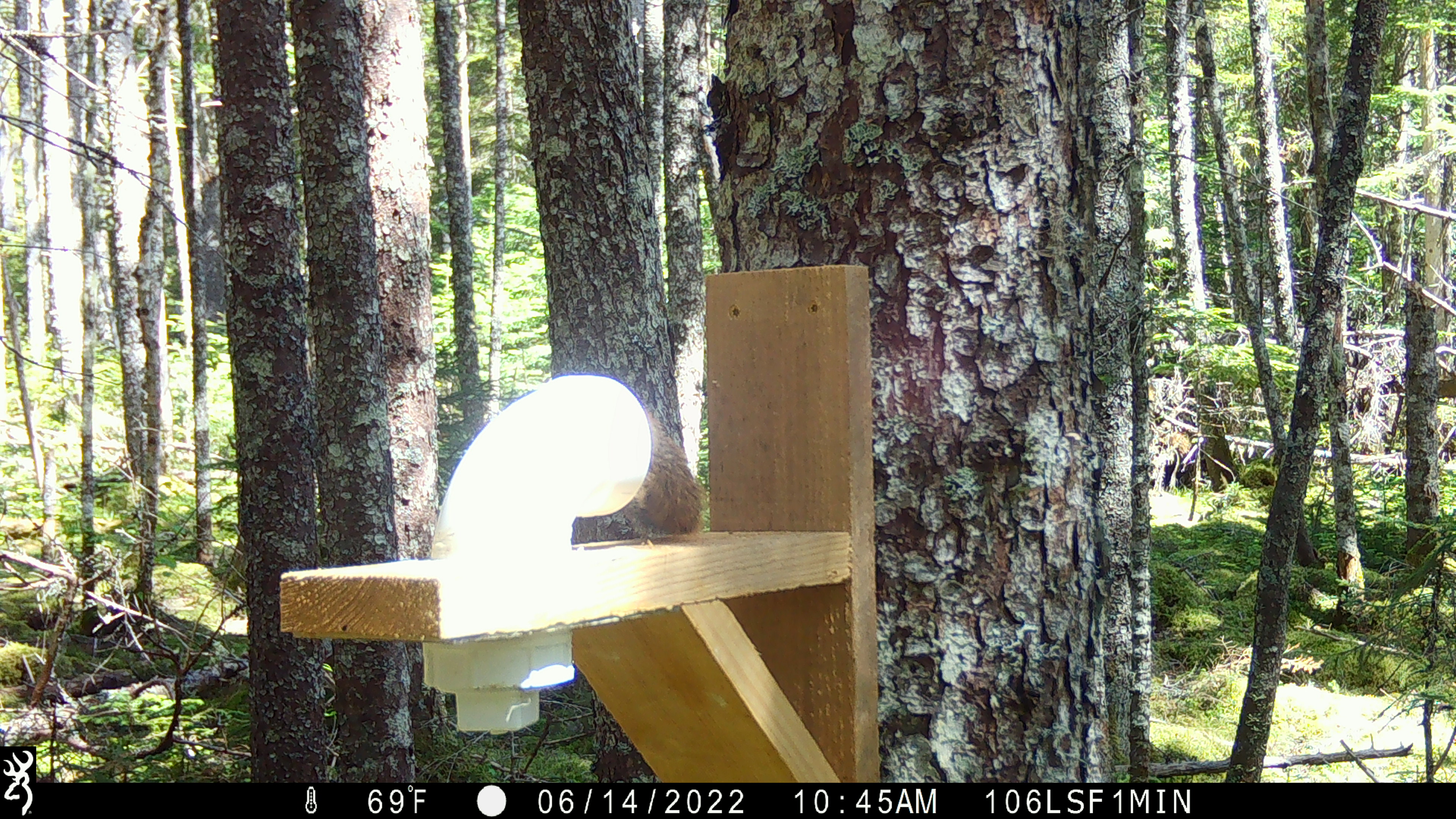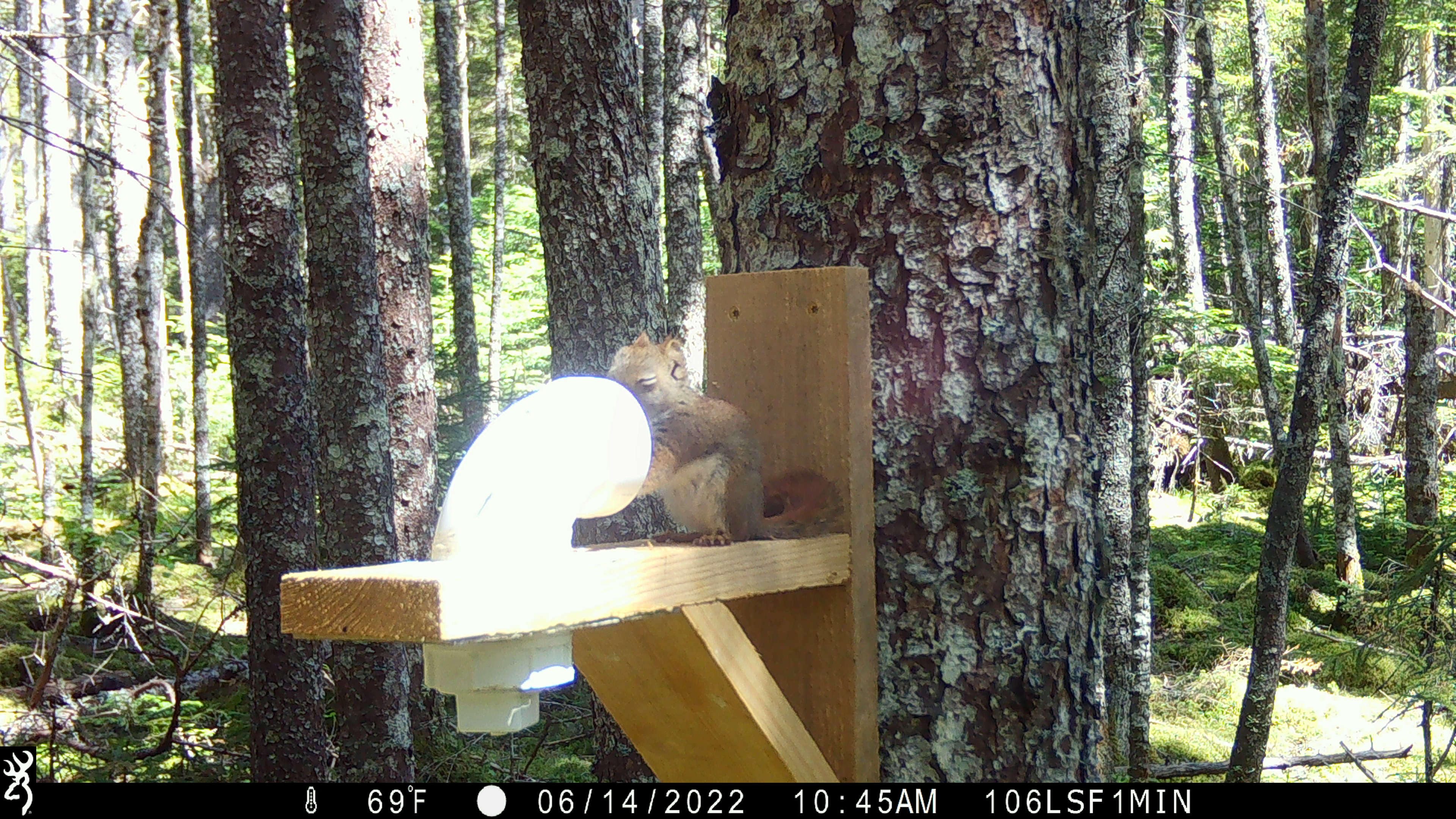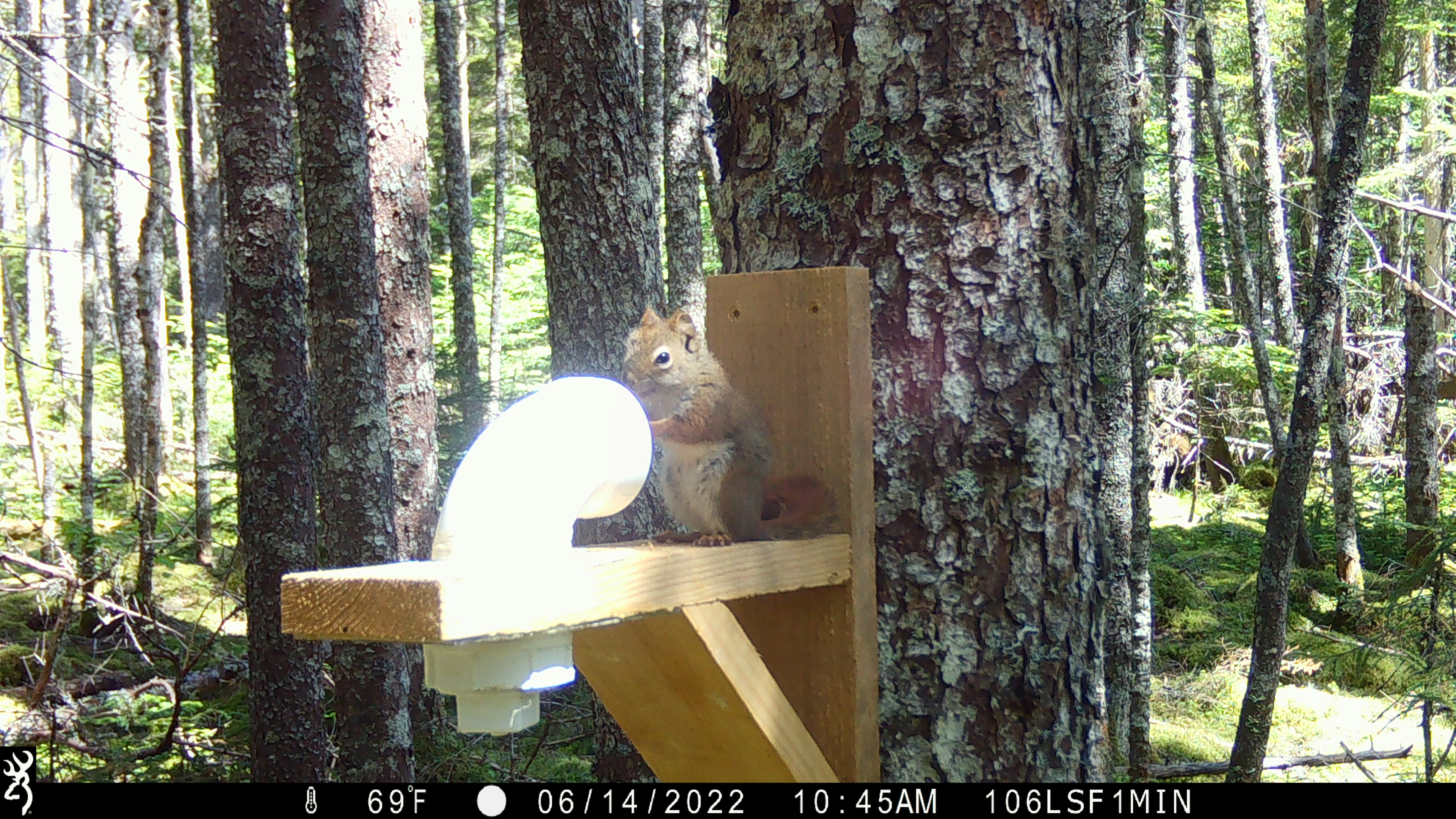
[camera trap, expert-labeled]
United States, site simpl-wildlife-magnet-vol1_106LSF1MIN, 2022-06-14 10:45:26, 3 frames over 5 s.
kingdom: Animalia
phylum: Chordata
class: Mammalia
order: Rodentia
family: Sciuridae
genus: Tamiasciurus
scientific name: Tamiasciurus hudsonicus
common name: red squirrel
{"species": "red squirrel (Tamiasciurus hudsonicus)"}